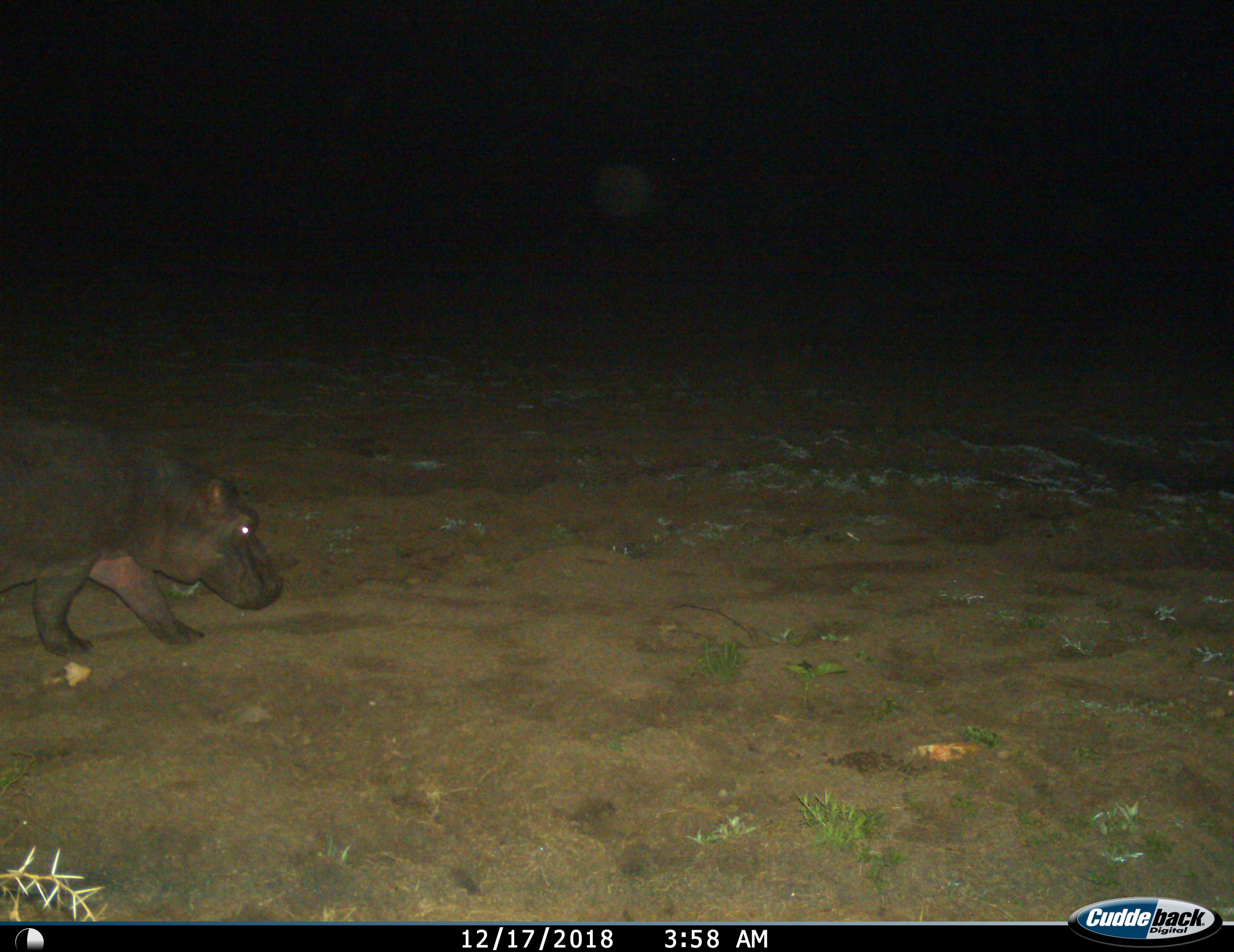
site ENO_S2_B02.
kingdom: Animalia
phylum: Chordata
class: Mammalia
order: Artiodactyla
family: Hippopotamidae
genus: Hippopotamus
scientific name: Hippopotamus amphibius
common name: hippopotamus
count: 1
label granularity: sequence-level